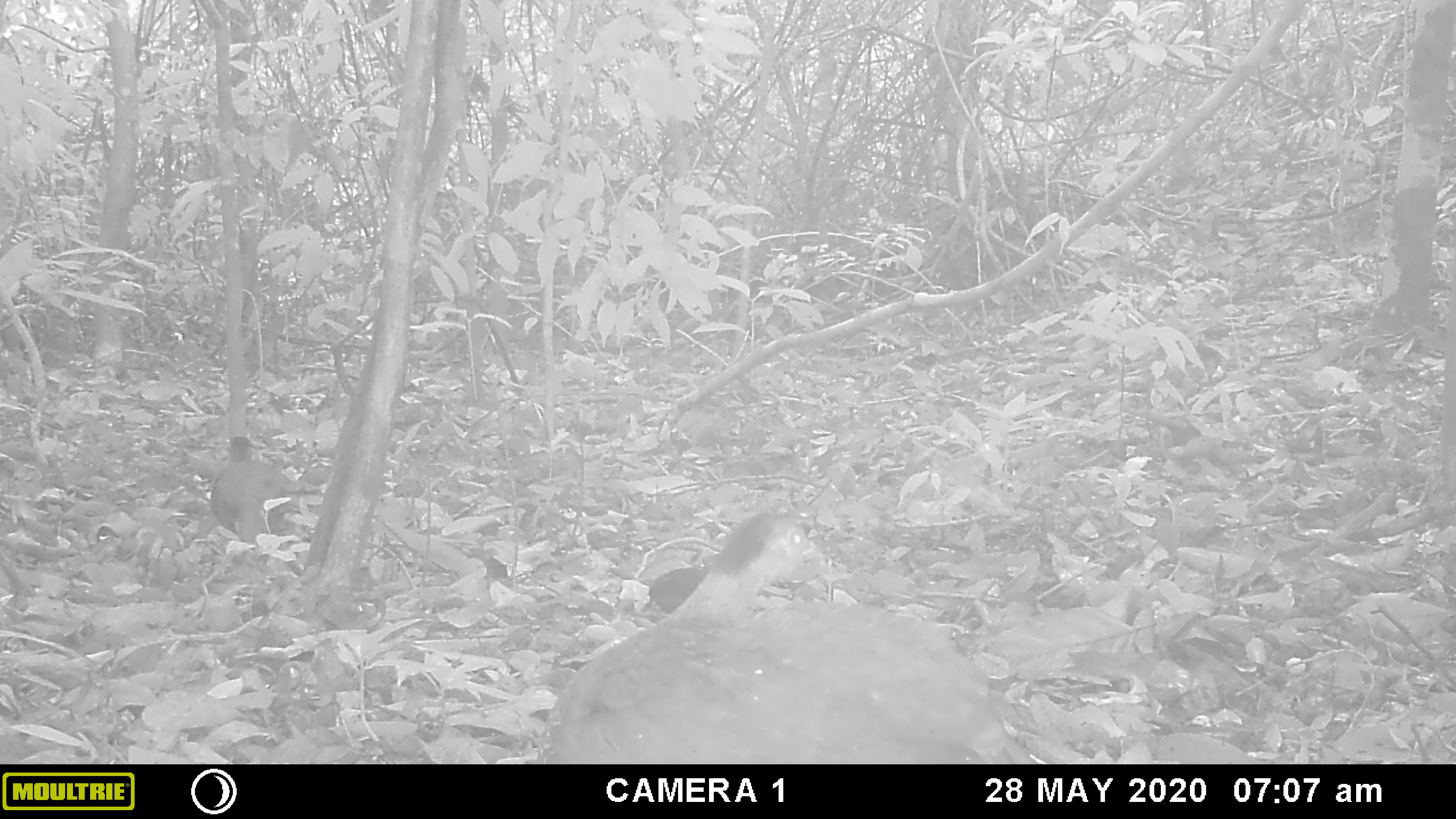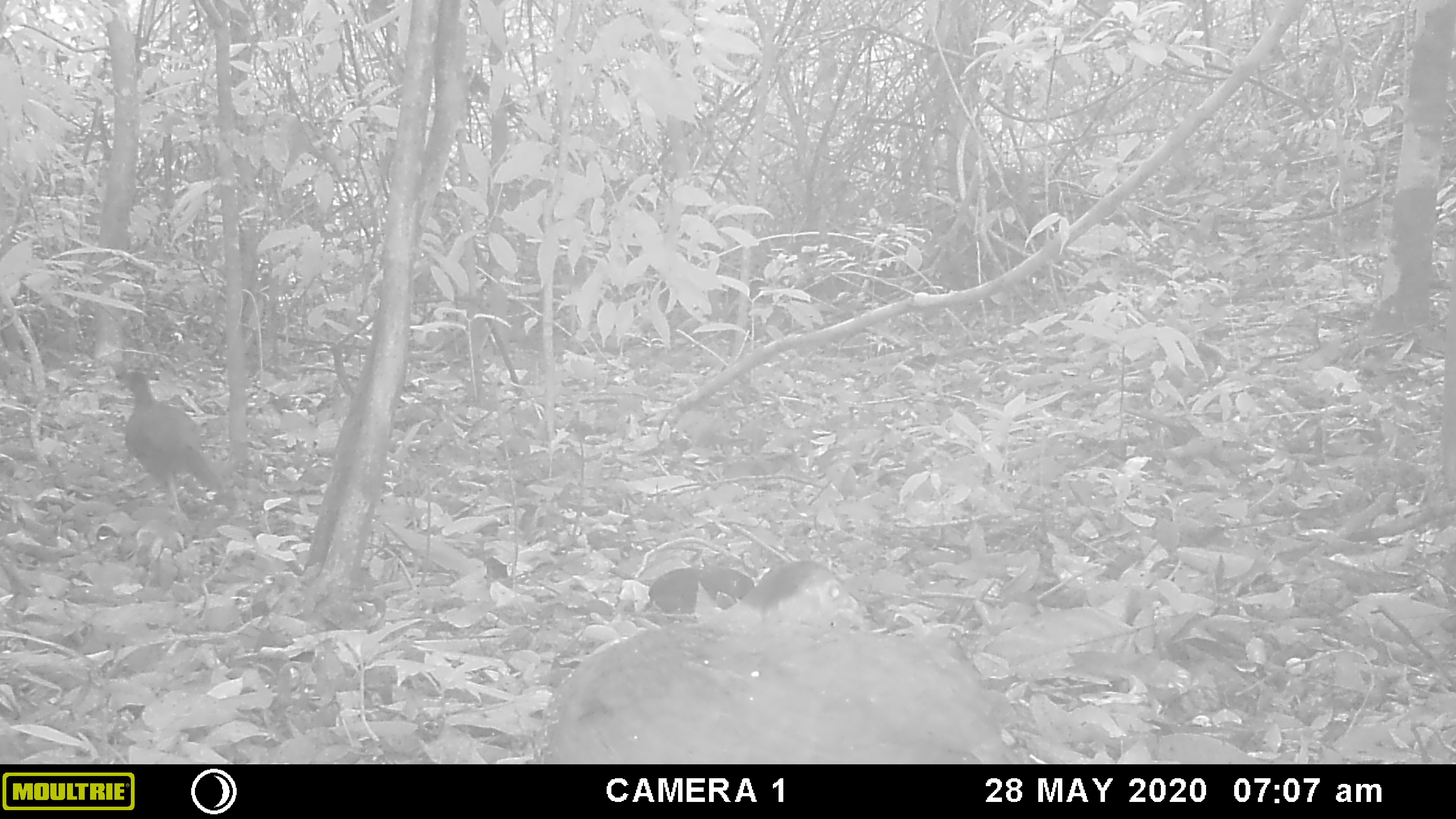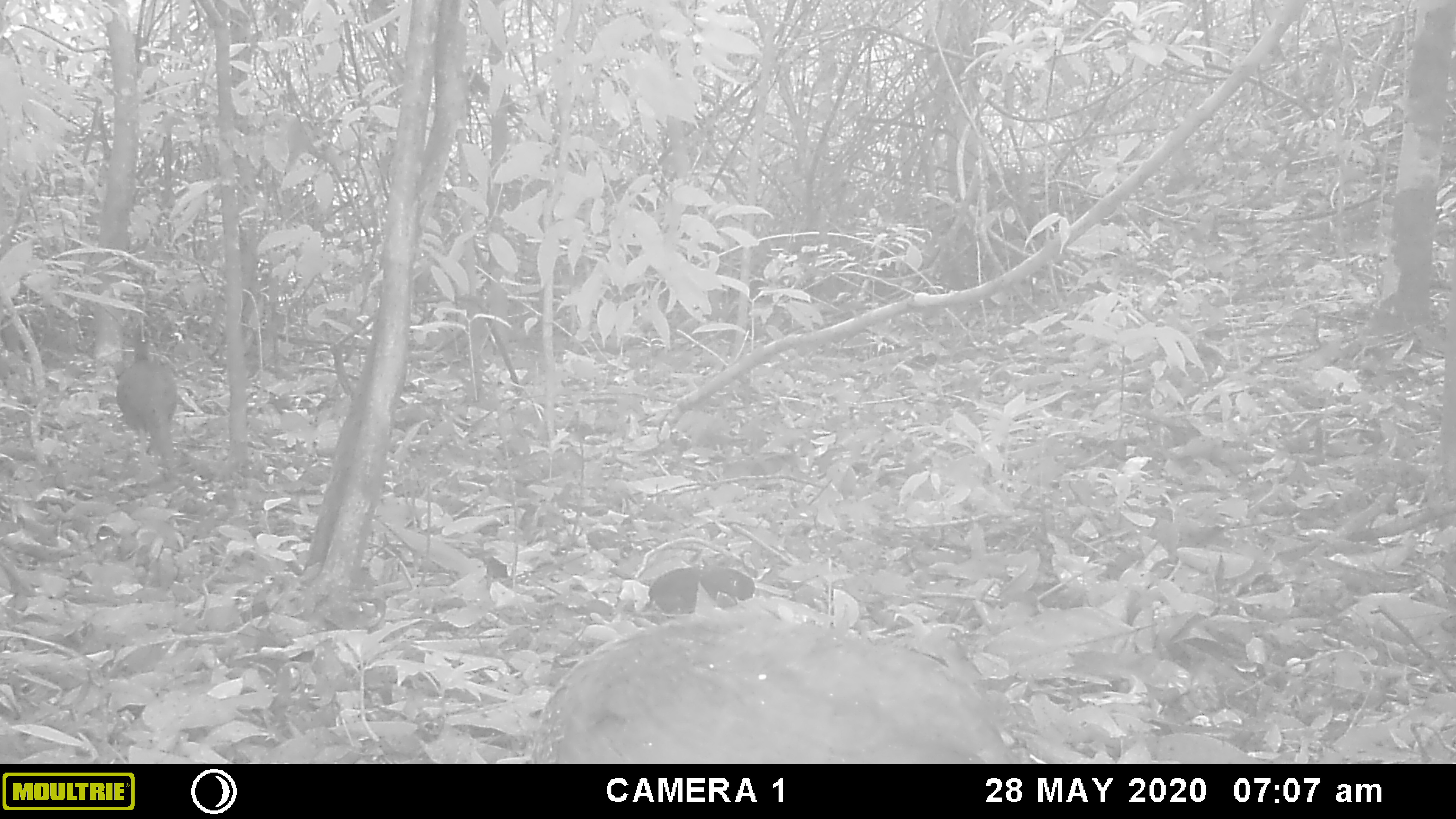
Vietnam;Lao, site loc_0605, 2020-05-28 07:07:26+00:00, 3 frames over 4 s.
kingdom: Animalia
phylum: Chordata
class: Aves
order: Galliformes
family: Phasianidae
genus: Lophura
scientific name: Lophura nycthemera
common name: silver pheasant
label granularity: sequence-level